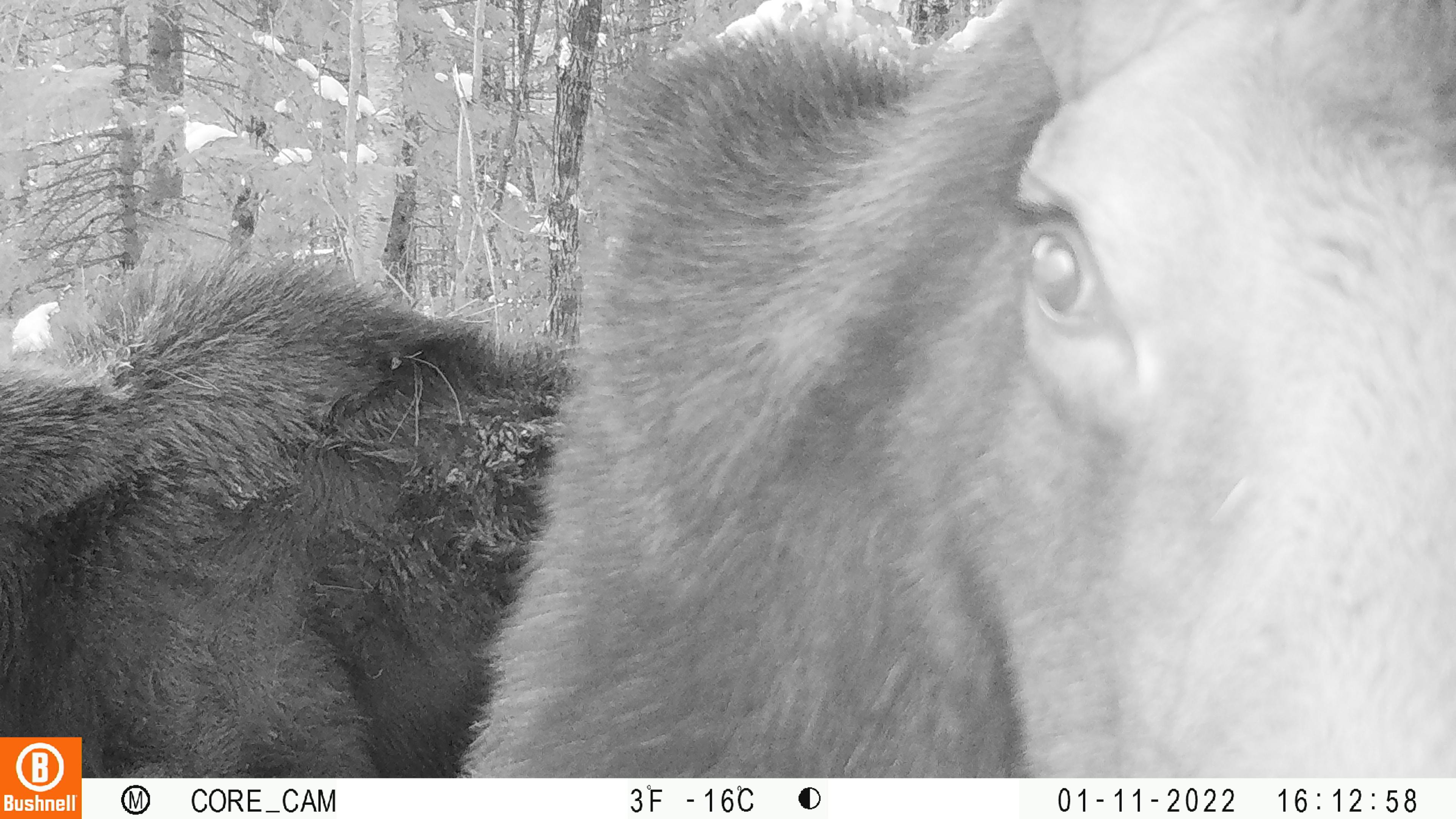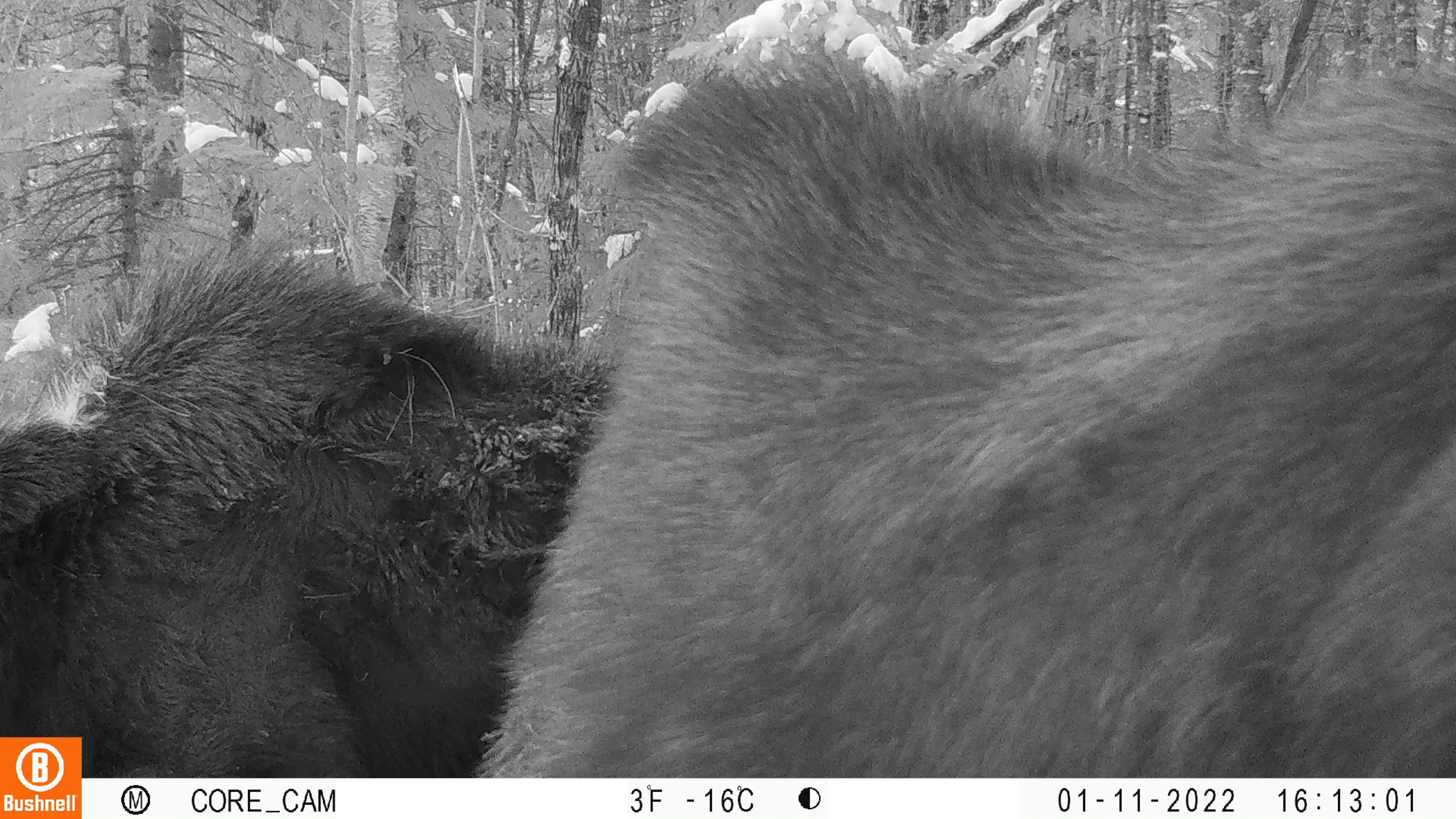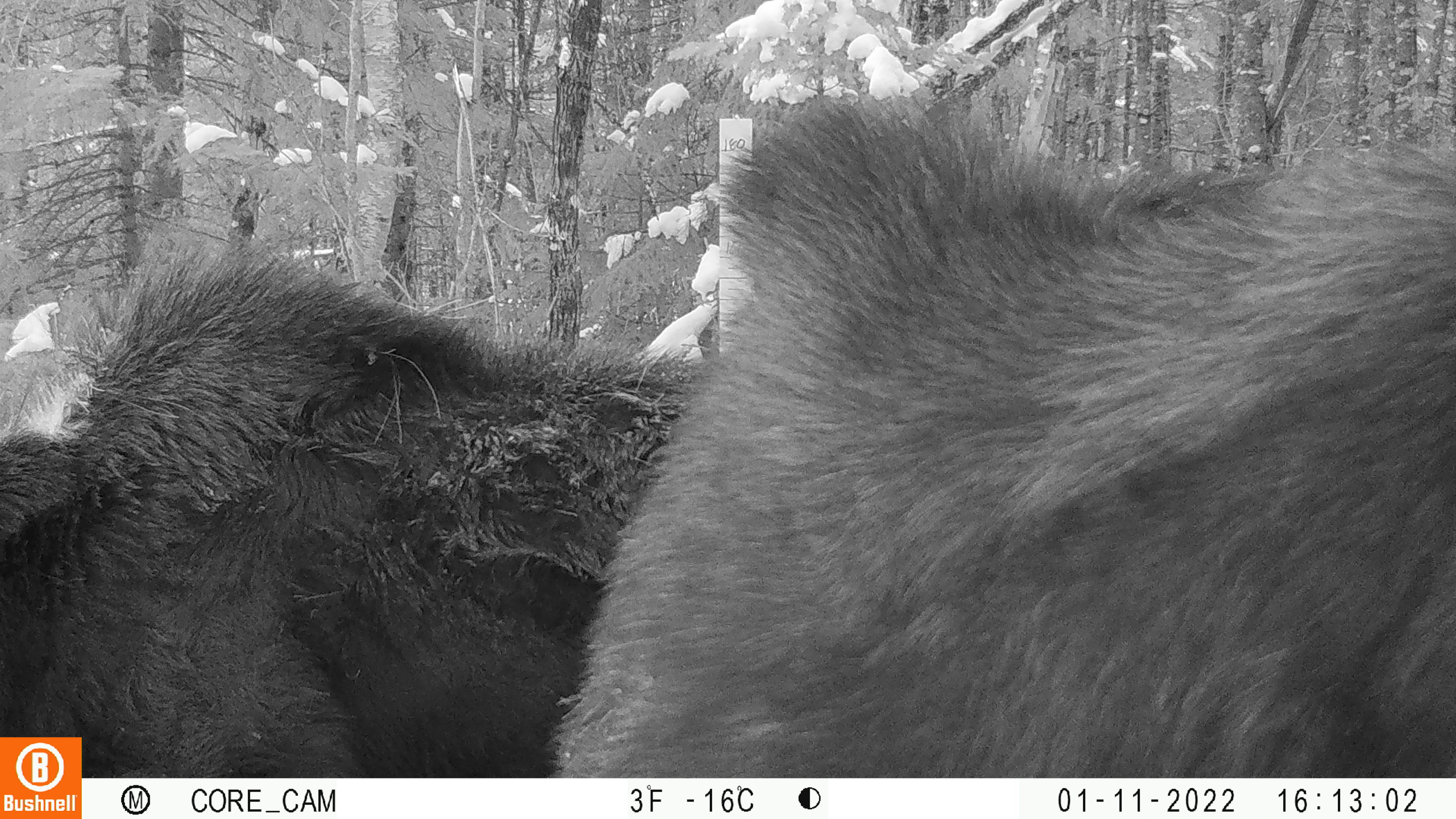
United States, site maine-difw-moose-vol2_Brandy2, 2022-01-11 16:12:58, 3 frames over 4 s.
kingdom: Animalia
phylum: Chordata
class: Mammalia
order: Artiodactyla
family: Cervidae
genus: Alces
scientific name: Alces alces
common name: moose